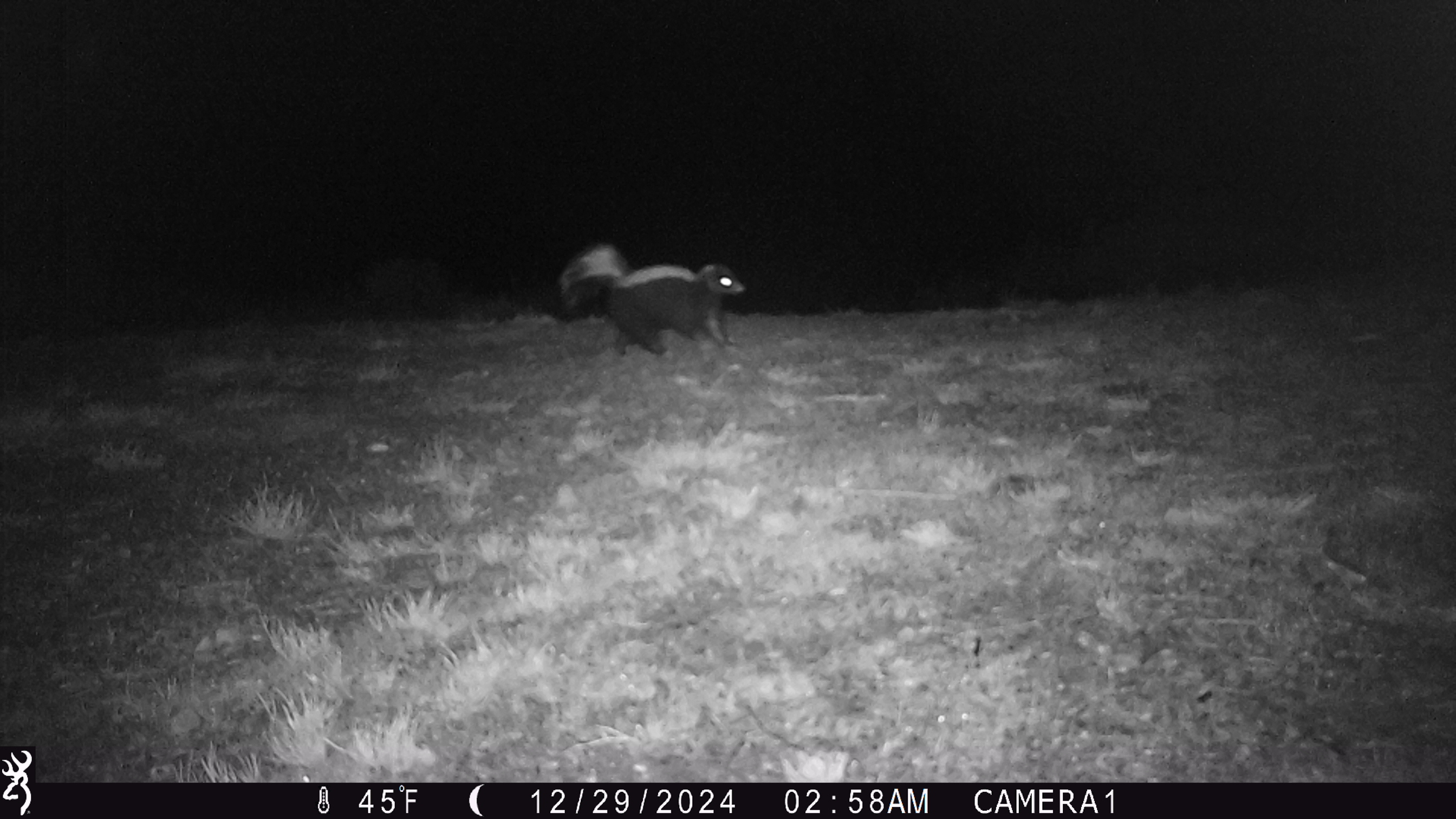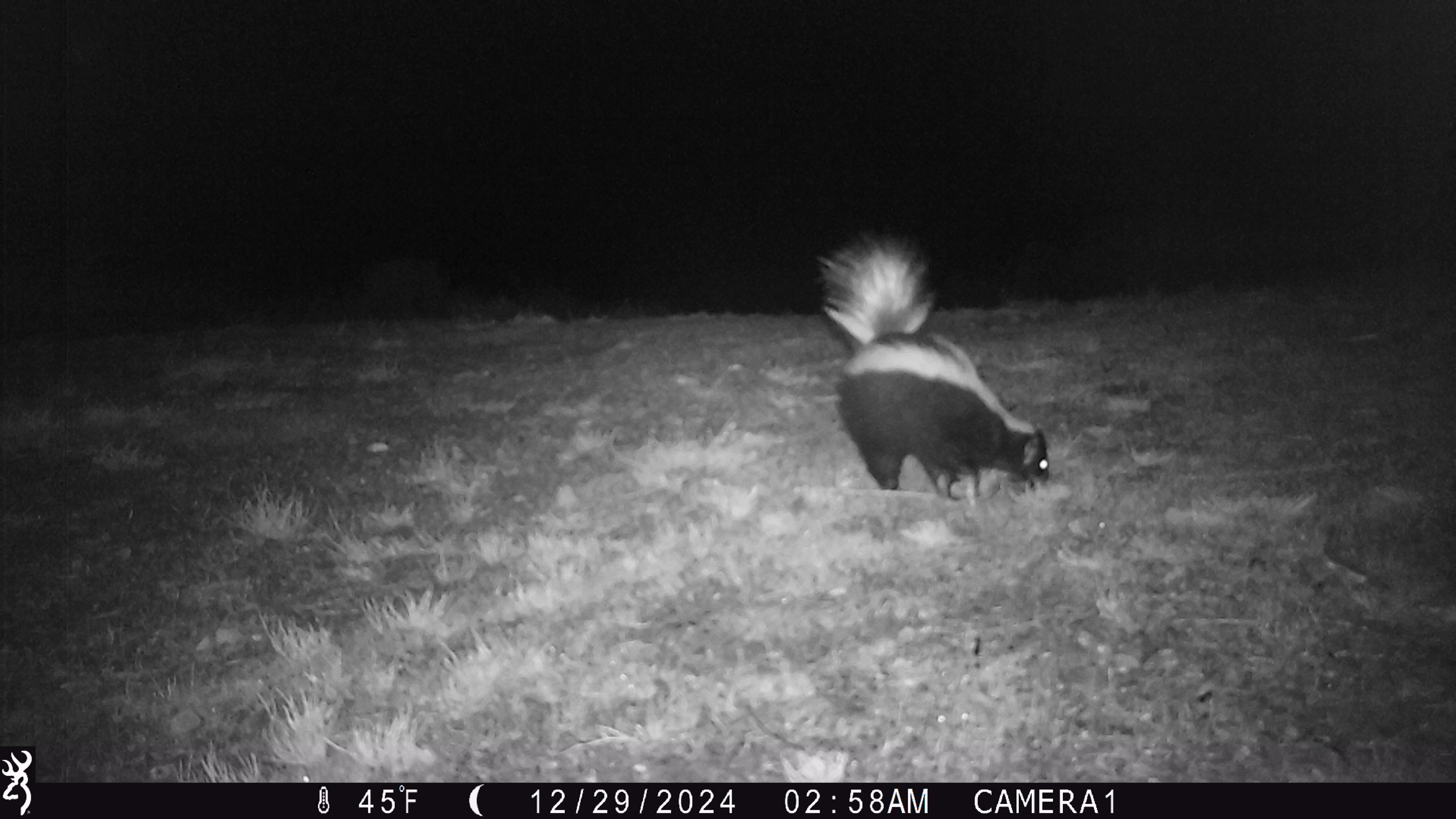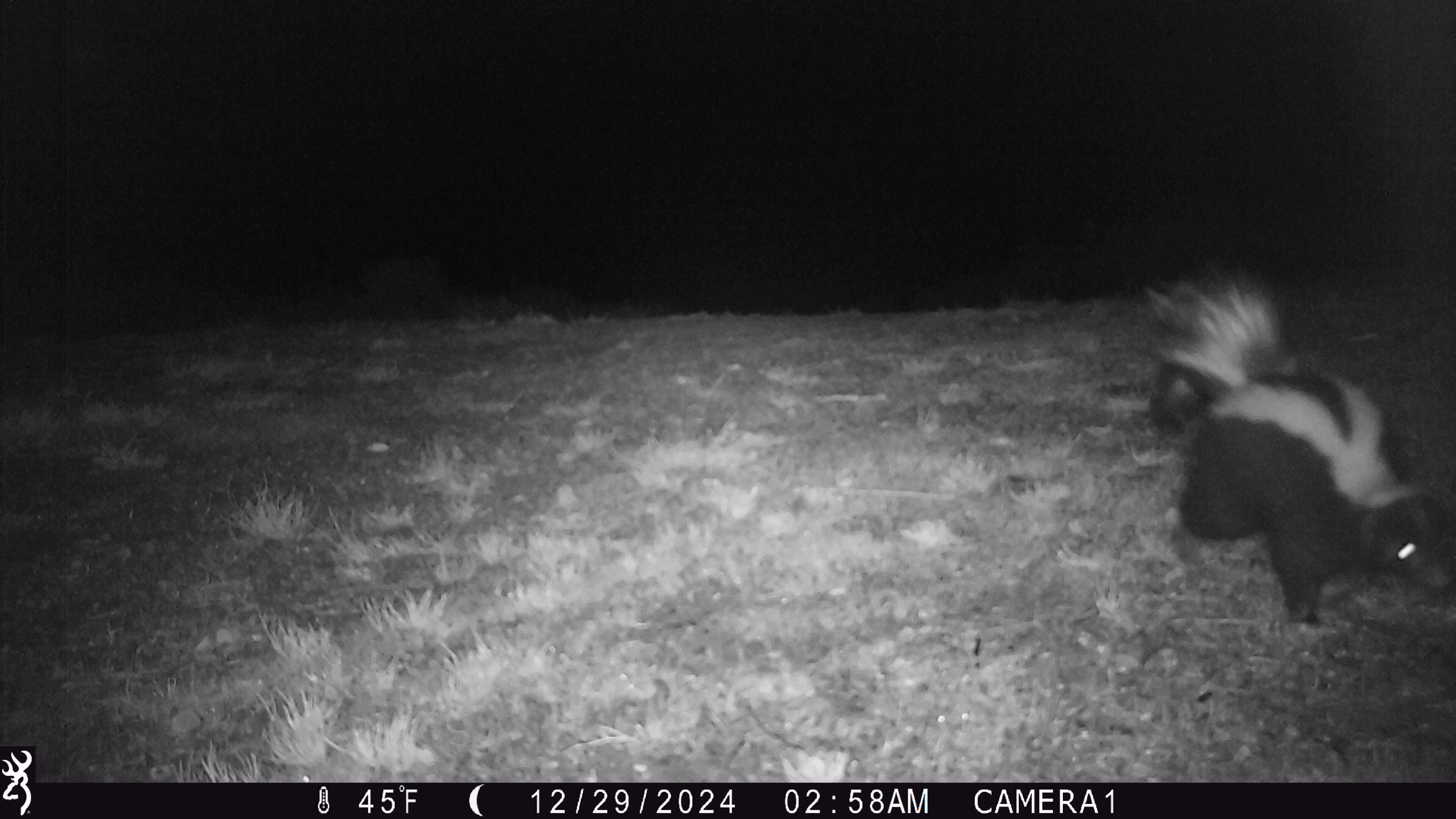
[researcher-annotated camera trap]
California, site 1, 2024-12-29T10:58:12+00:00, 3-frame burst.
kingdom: Animalia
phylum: Chordata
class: Mammalia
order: Carnivora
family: Mephitidae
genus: Mephitis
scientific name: Mephitis mephitis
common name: striped skunk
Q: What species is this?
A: Striped skunk (Mephitis mephitis).